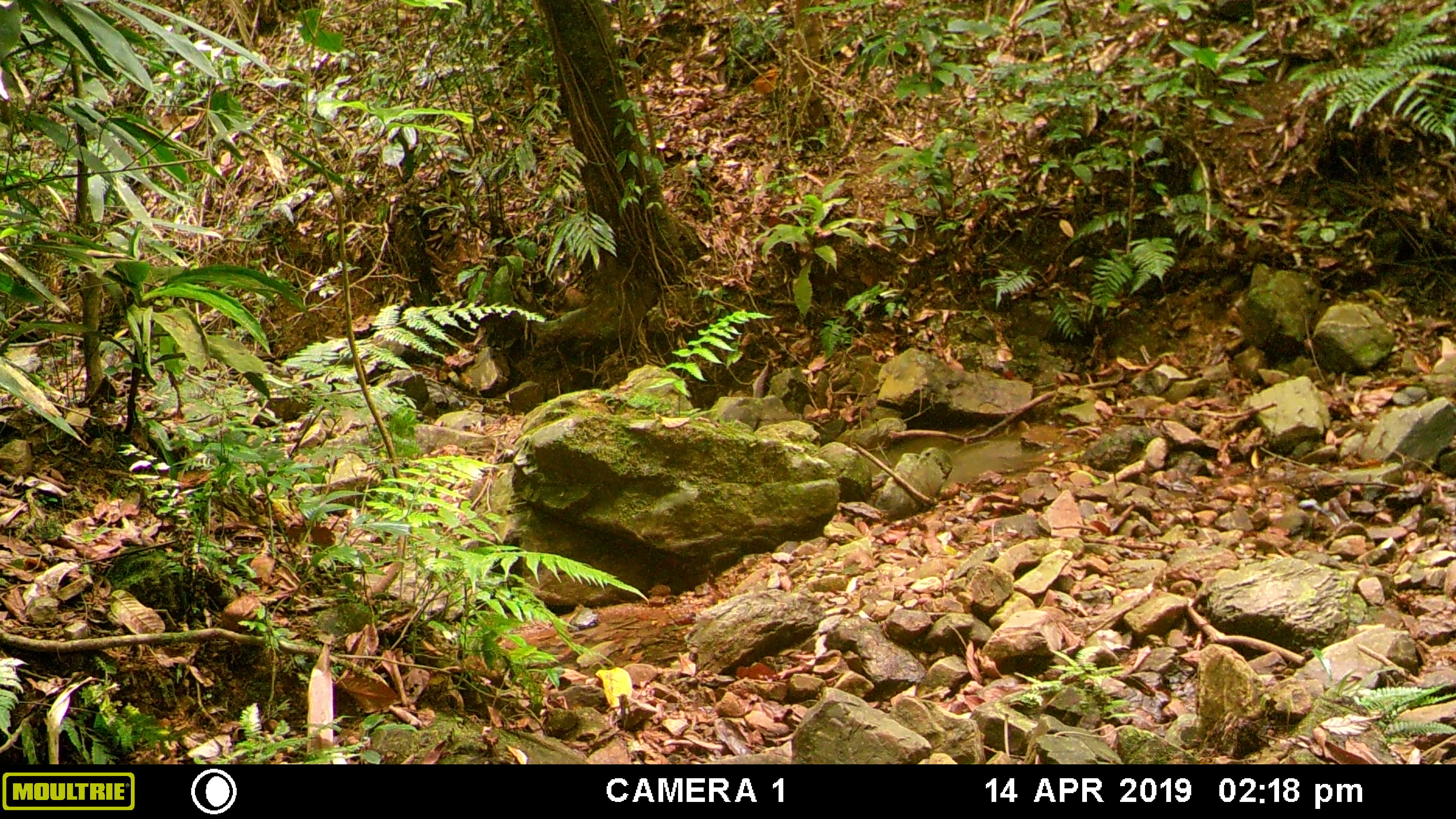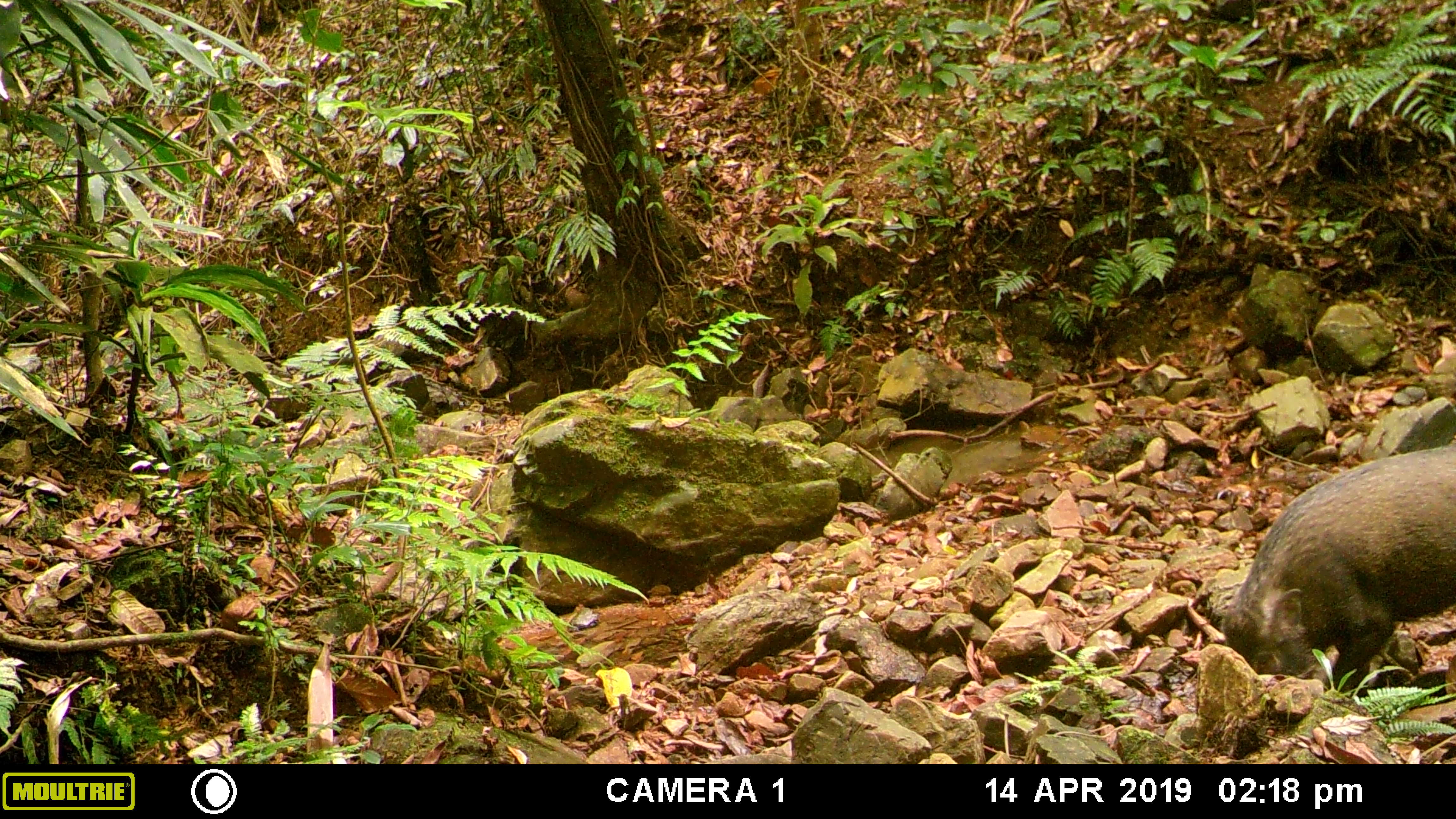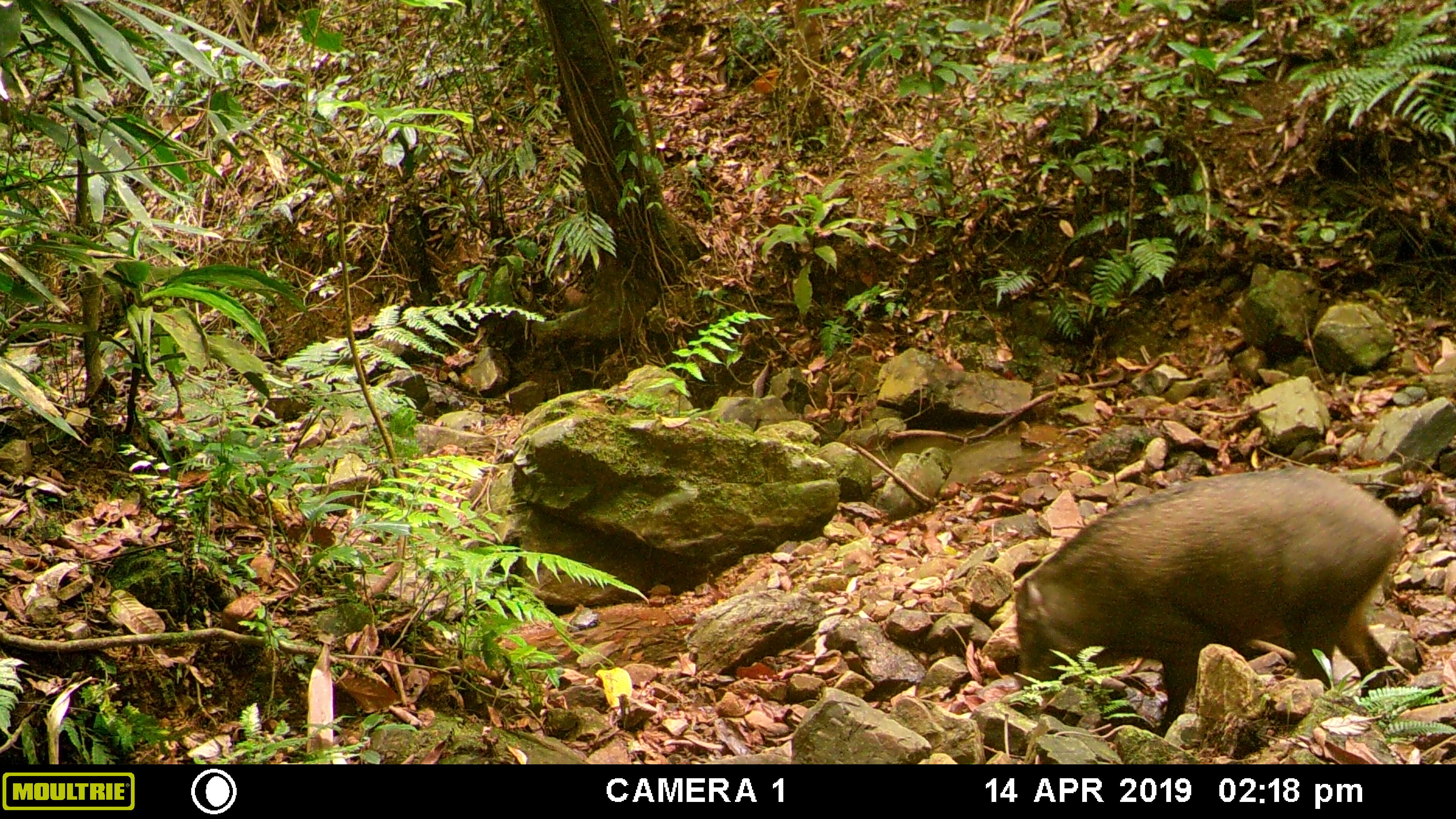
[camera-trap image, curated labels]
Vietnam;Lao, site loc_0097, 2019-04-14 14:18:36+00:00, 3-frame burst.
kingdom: Animalia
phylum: Chordata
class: Mammalia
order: Artiodactyla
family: Suidae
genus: Sus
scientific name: Sus scrofa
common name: eurasian wild pig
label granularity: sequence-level